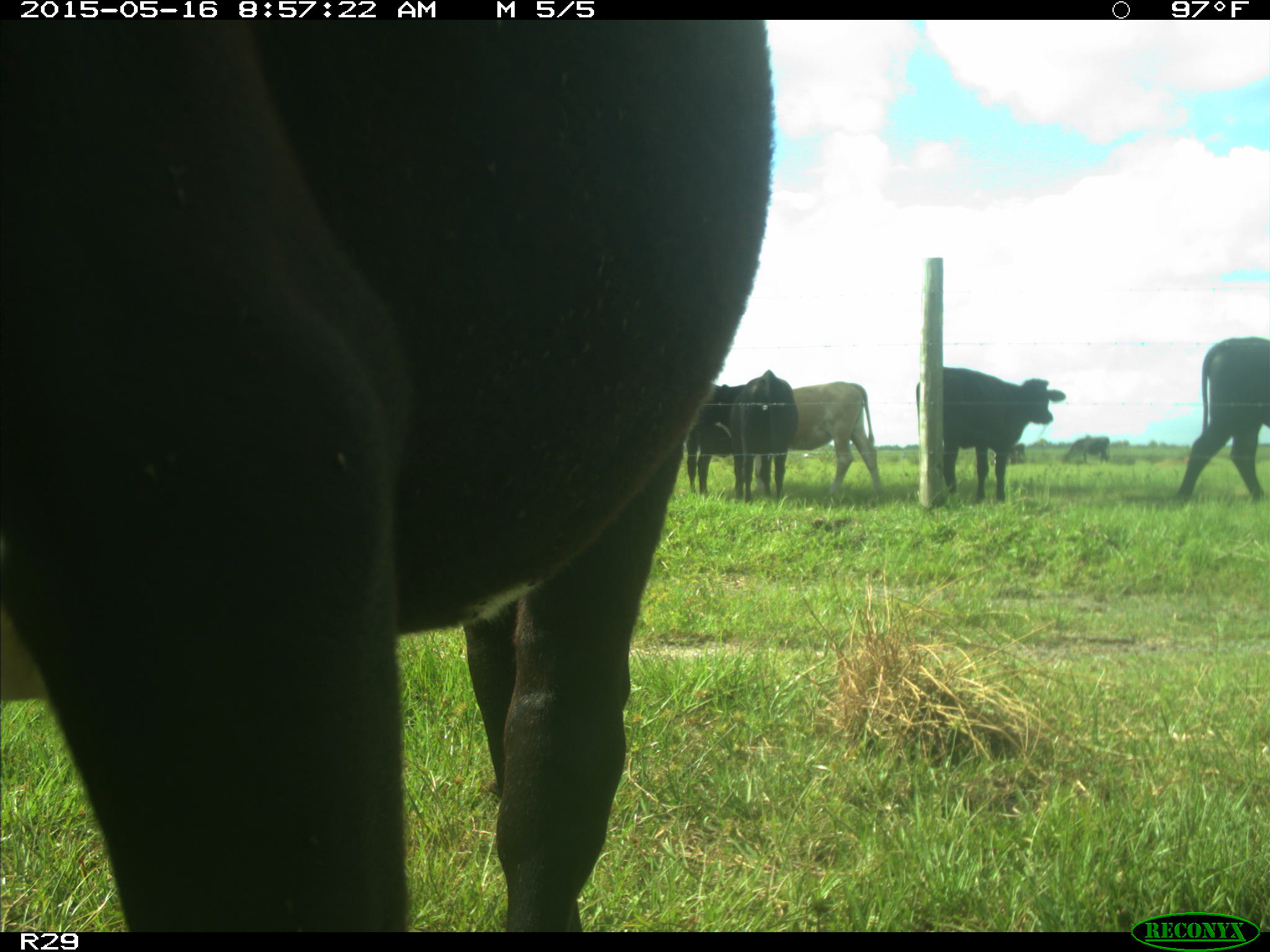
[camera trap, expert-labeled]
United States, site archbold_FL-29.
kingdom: Animalia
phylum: Chordata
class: Mammalia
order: Artiodactyla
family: Bovidae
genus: Bos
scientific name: Bos taurus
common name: domestic cow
Bos taurus (domestic cow).